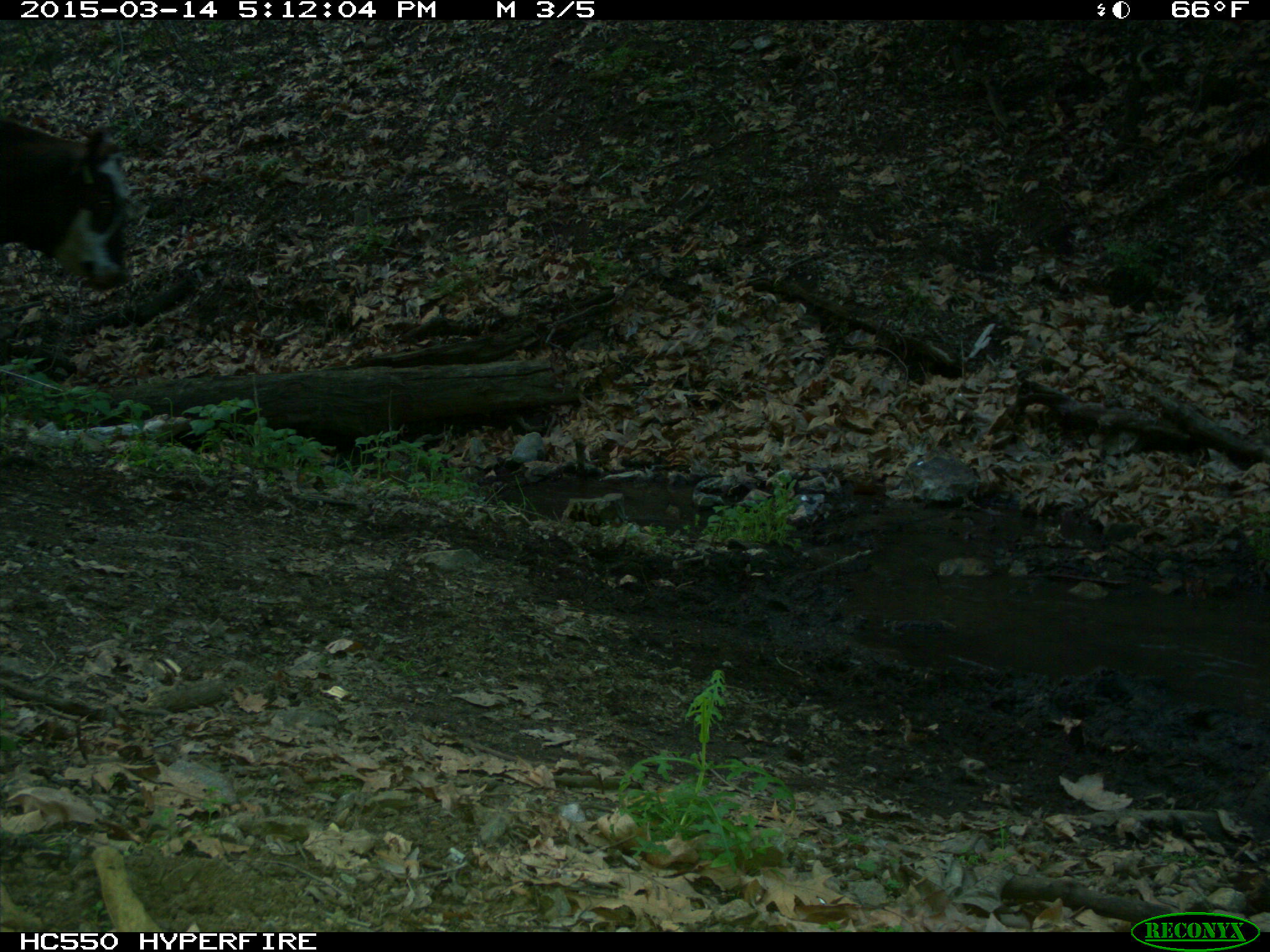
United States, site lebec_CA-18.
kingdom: Animalia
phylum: Chordata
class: Mammalia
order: Artiodactyla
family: Bovidae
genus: Bos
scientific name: Bos taurus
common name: domestic cow